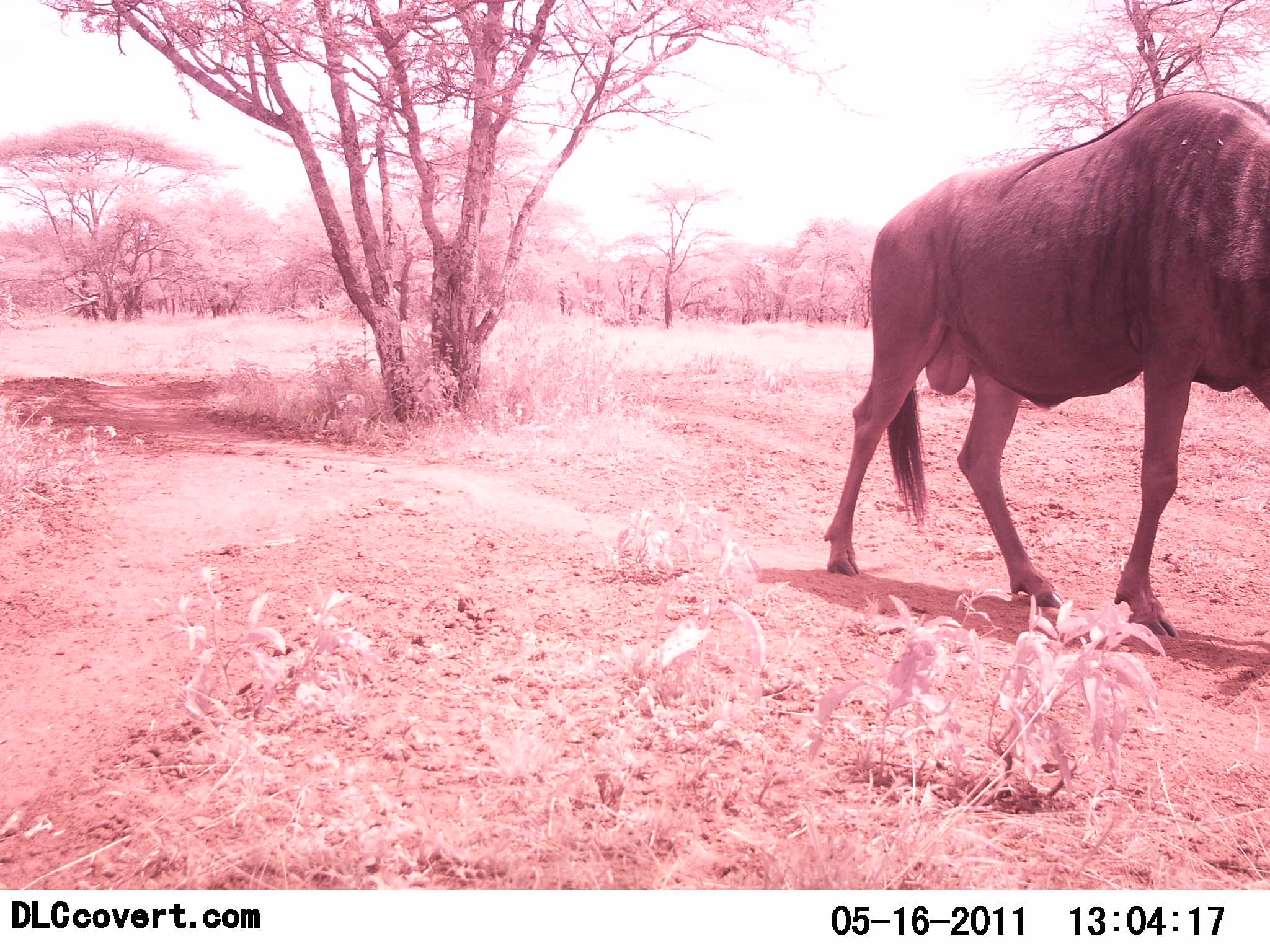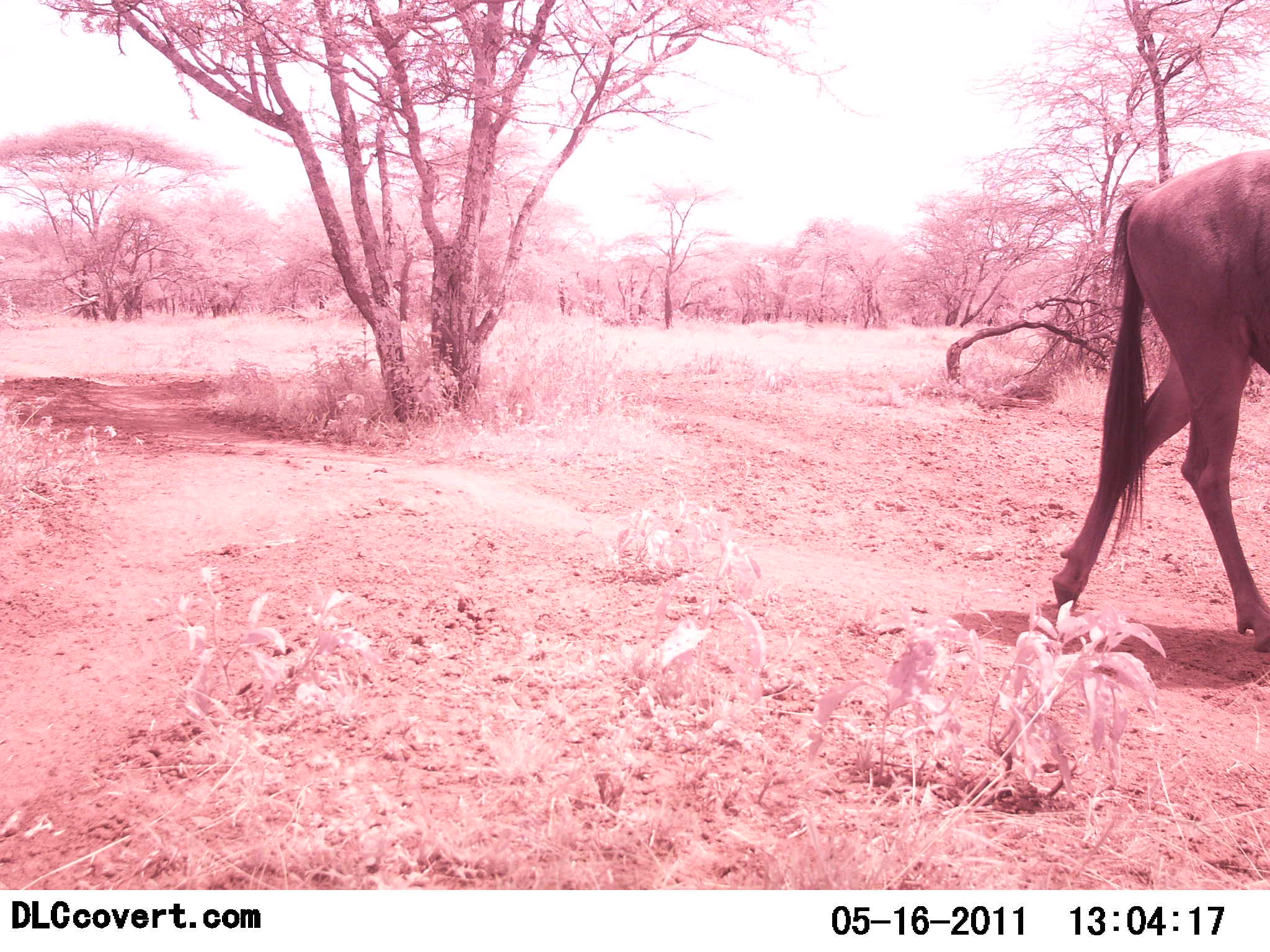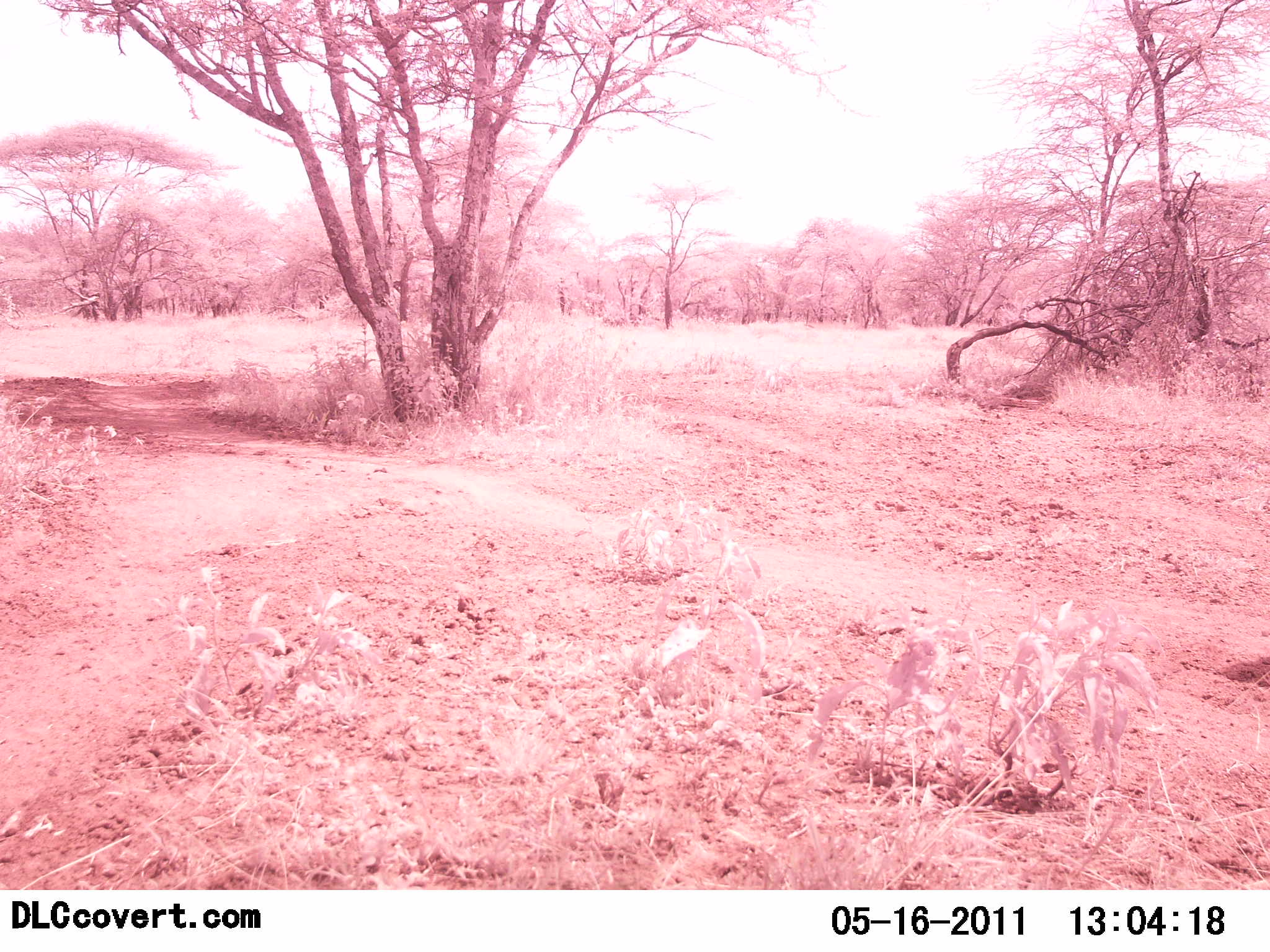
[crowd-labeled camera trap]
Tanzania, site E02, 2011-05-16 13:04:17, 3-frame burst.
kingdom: Animalia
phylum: Chordata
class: Mammalia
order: Artiodactyla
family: Bovidae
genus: Connochaetes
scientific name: Connochaetes taurinus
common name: blue wildebeest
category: wildebeest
Wildebeest (blue wildebeest) (Connochaetes taurinus), count 1. Behavior (volunteer vote fractions): standing 0%, resting 0%, moving 100%, interacting 0%. Young present (vote fraction): 0%. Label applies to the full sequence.